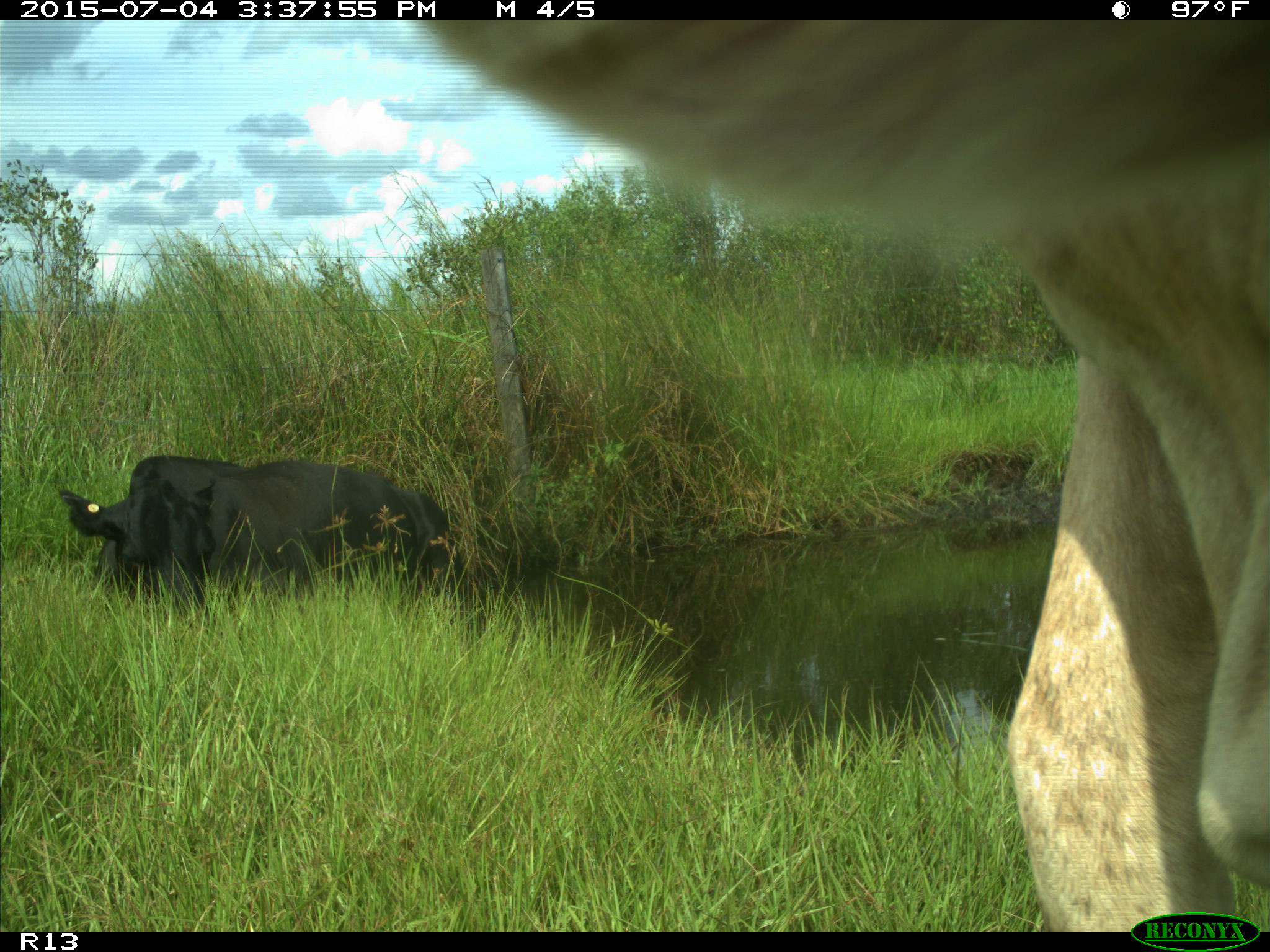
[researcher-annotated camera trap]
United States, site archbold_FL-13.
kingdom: Animalia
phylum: Chordata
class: Mammalia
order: Artiodactyla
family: Bovidae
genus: Bos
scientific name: Bos taurus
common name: domestic cow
Bos taurus (domestic cow).